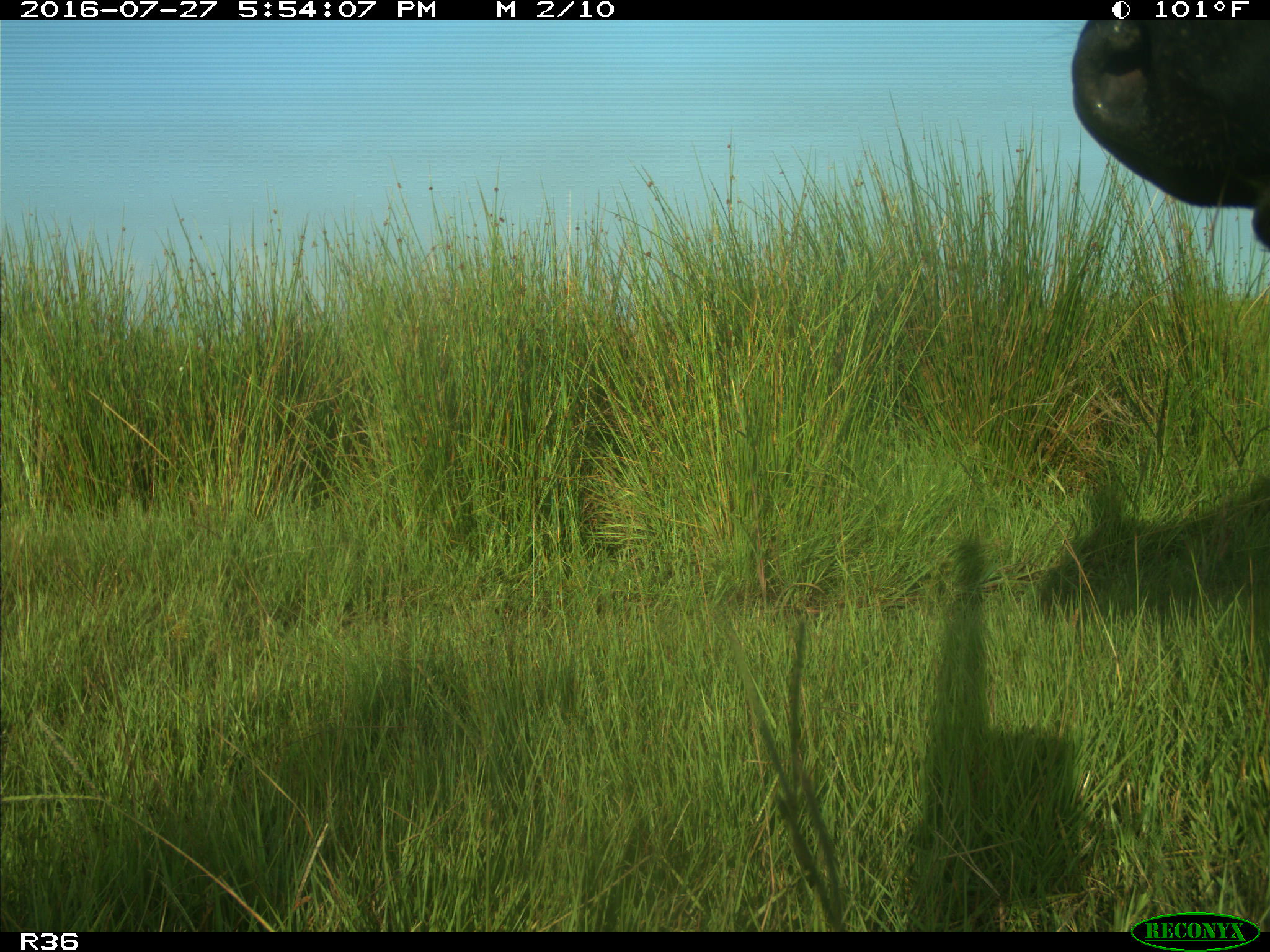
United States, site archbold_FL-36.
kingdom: Animalia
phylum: Chordata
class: Mammalia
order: Artiodactyla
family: Bovidae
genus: Bos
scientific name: Bos taurus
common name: domestic cow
Bos taurus (domestic cow).